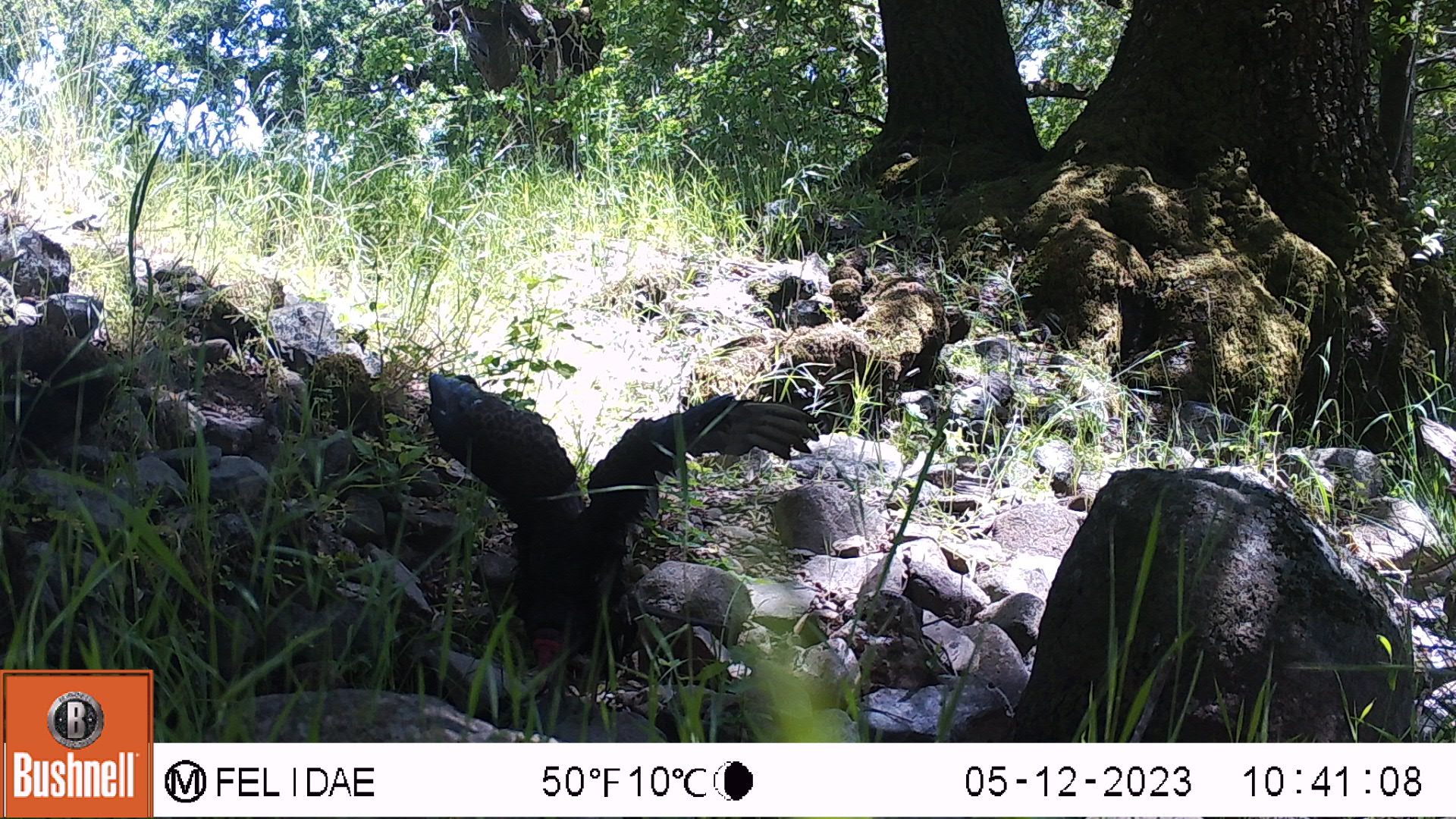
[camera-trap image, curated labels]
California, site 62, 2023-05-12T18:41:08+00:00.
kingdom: Animalia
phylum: Chordata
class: Aves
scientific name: Aves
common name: bird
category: unknown bird